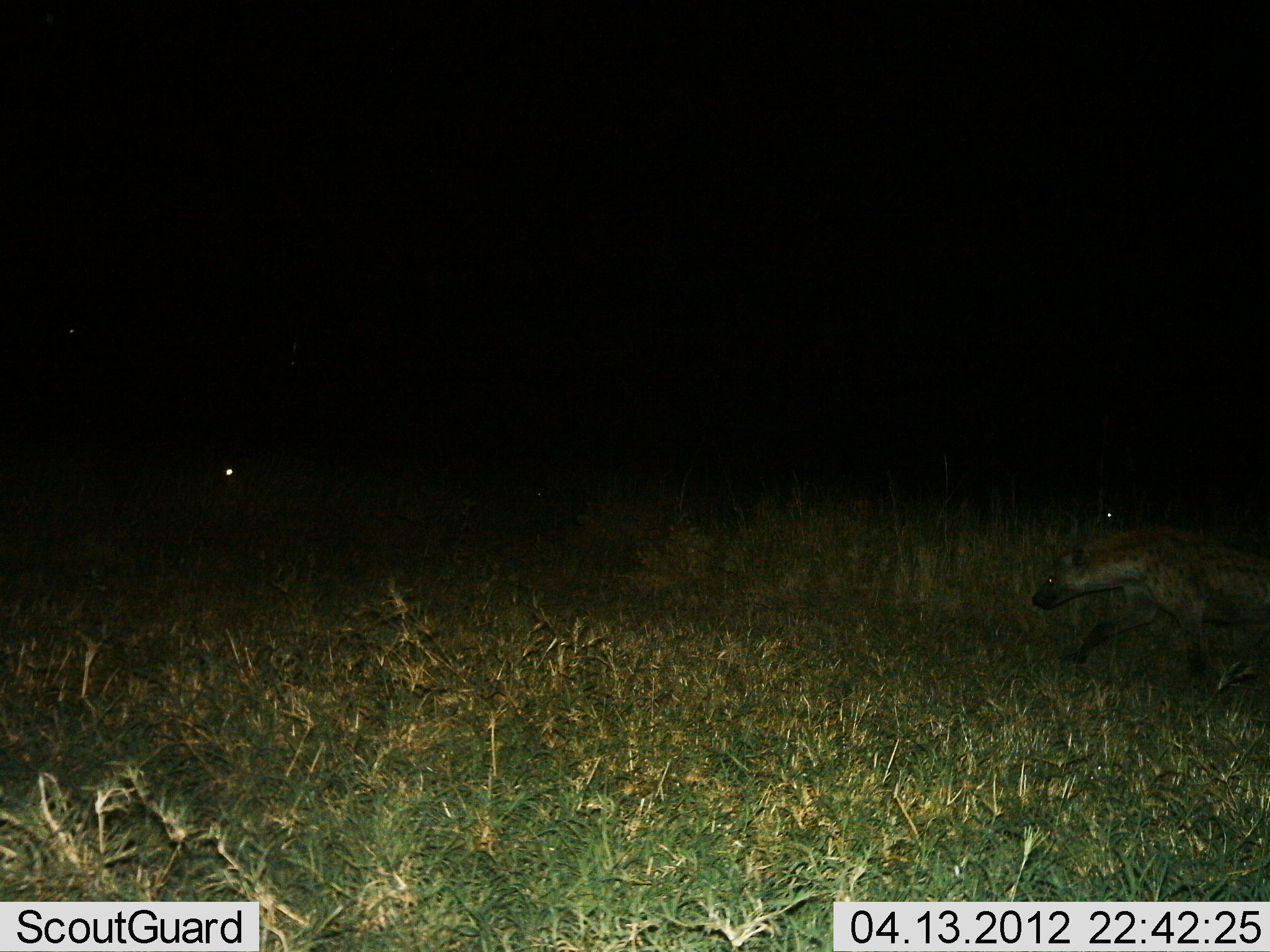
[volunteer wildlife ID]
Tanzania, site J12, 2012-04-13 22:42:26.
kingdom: Animalia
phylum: Chordata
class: Mammalia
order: Carnivora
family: Hyaenidae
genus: Crocuta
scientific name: Crocuta crocuta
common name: spotted hyena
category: hyenaspotted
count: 1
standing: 4%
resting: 0%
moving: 100%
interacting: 0%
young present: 0%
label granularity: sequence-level